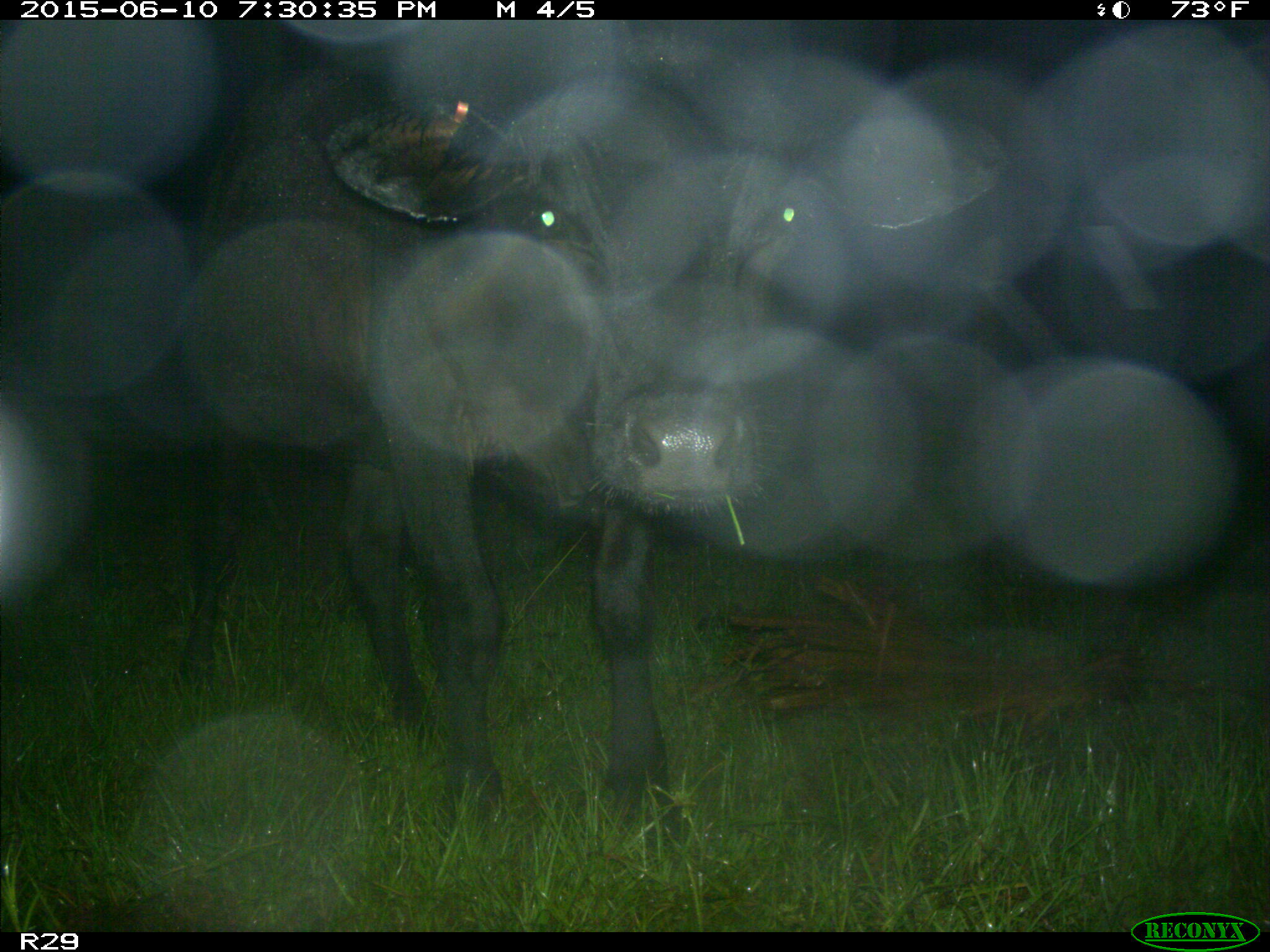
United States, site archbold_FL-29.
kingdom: Animalia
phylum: Chordata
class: Mammalia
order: Artiodactyla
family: Bovidae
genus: Bos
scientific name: Bos taurus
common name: domestic cow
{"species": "Bos taurus (domestic cow)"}